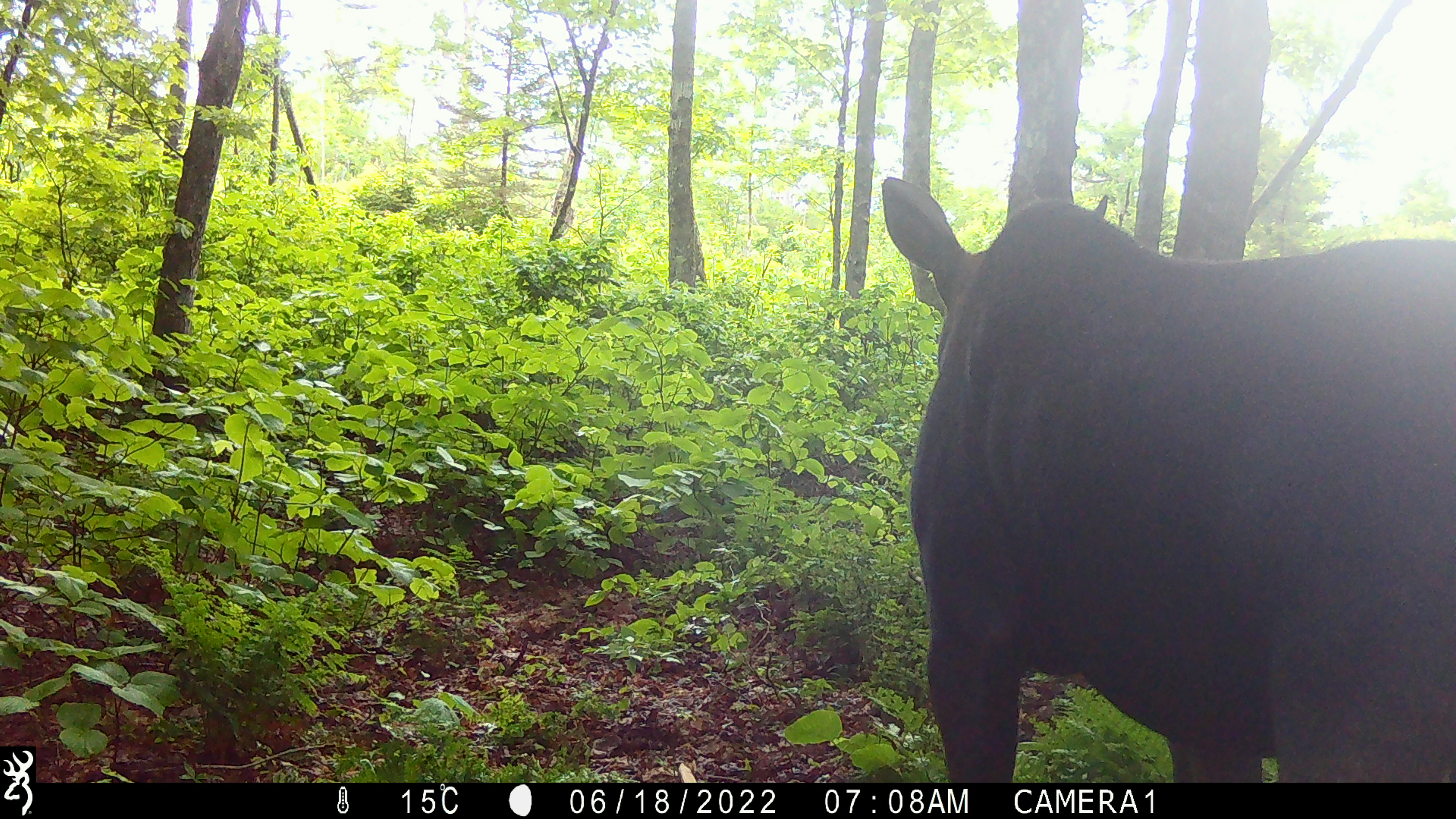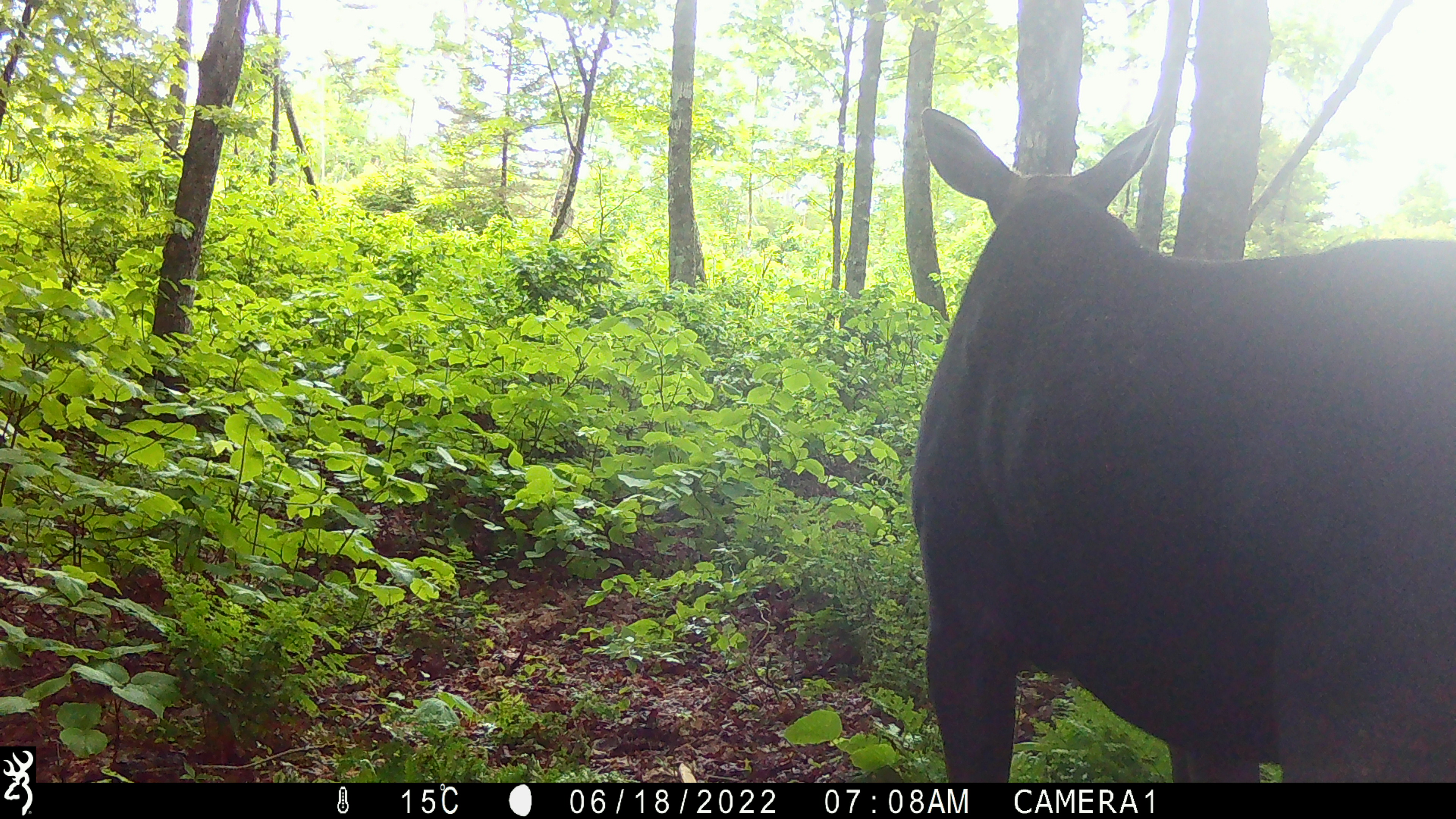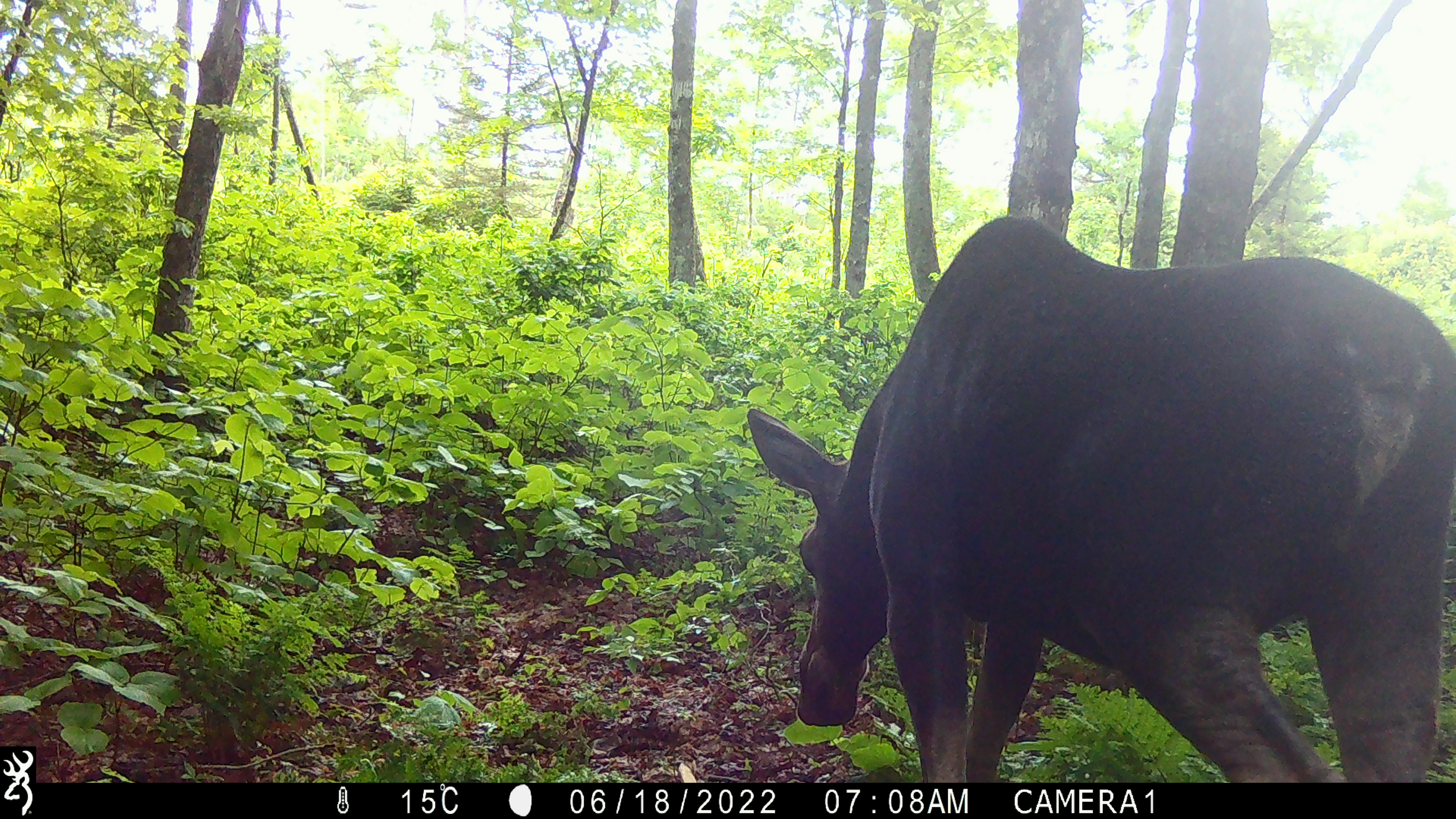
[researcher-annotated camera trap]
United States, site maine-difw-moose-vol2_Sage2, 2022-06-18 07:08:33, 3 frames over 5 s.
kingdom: Animalia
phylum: Chordata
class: Mammalia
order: Artiodactyla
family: Cervidae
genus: Alces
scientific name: Alces alces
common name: moose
Moose (Alces alces).